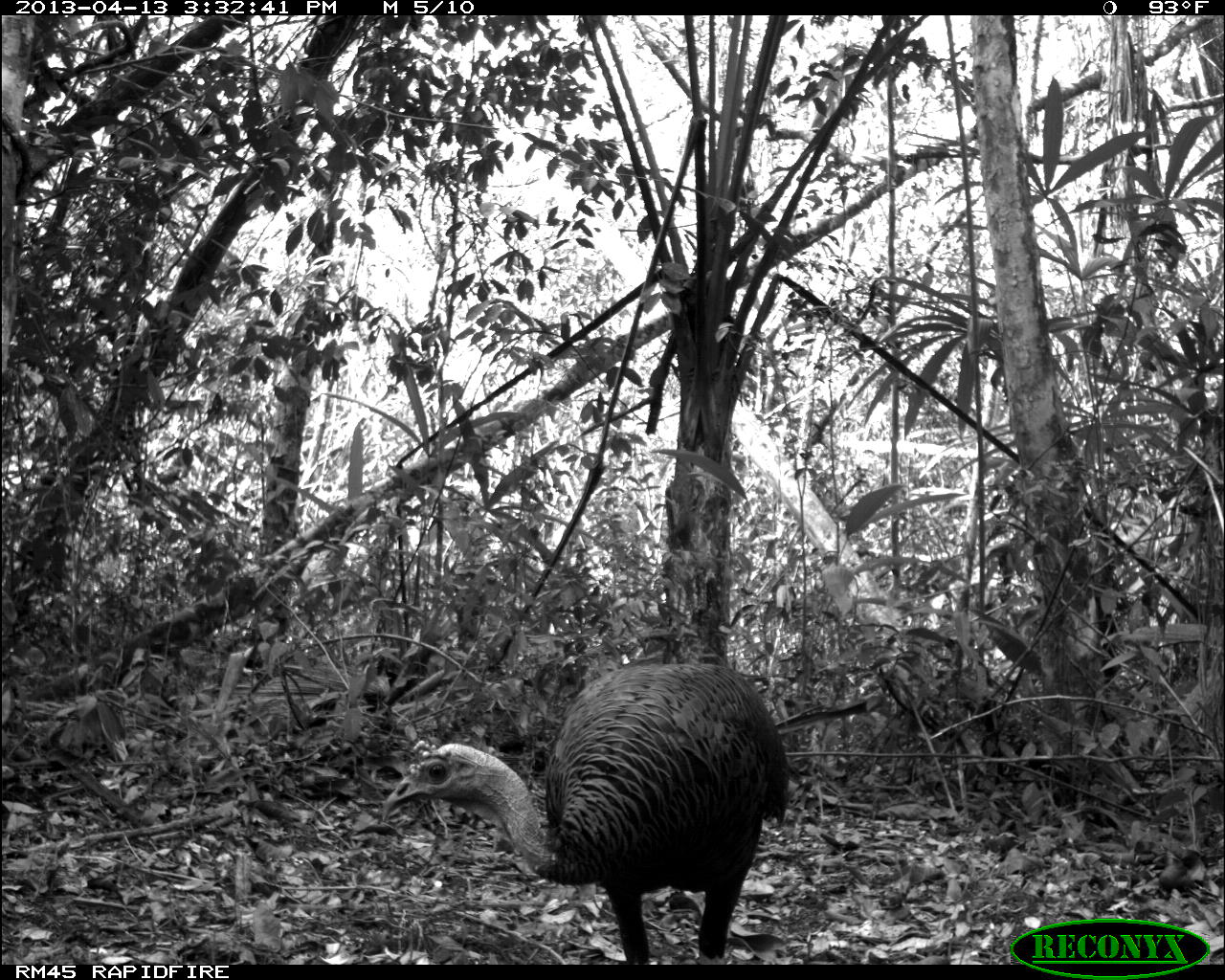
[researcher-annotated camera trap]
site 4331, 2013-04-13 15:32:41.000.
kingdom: Animalia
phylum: Chordata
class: Aves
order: Galliformes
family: Phasianidae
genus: Meleagris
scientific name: Meleagris ocellata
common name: ocellated turkey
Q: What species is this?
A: Meleagris ocellata (ocellated turkey).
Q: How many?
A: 1.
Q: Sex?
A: Male.